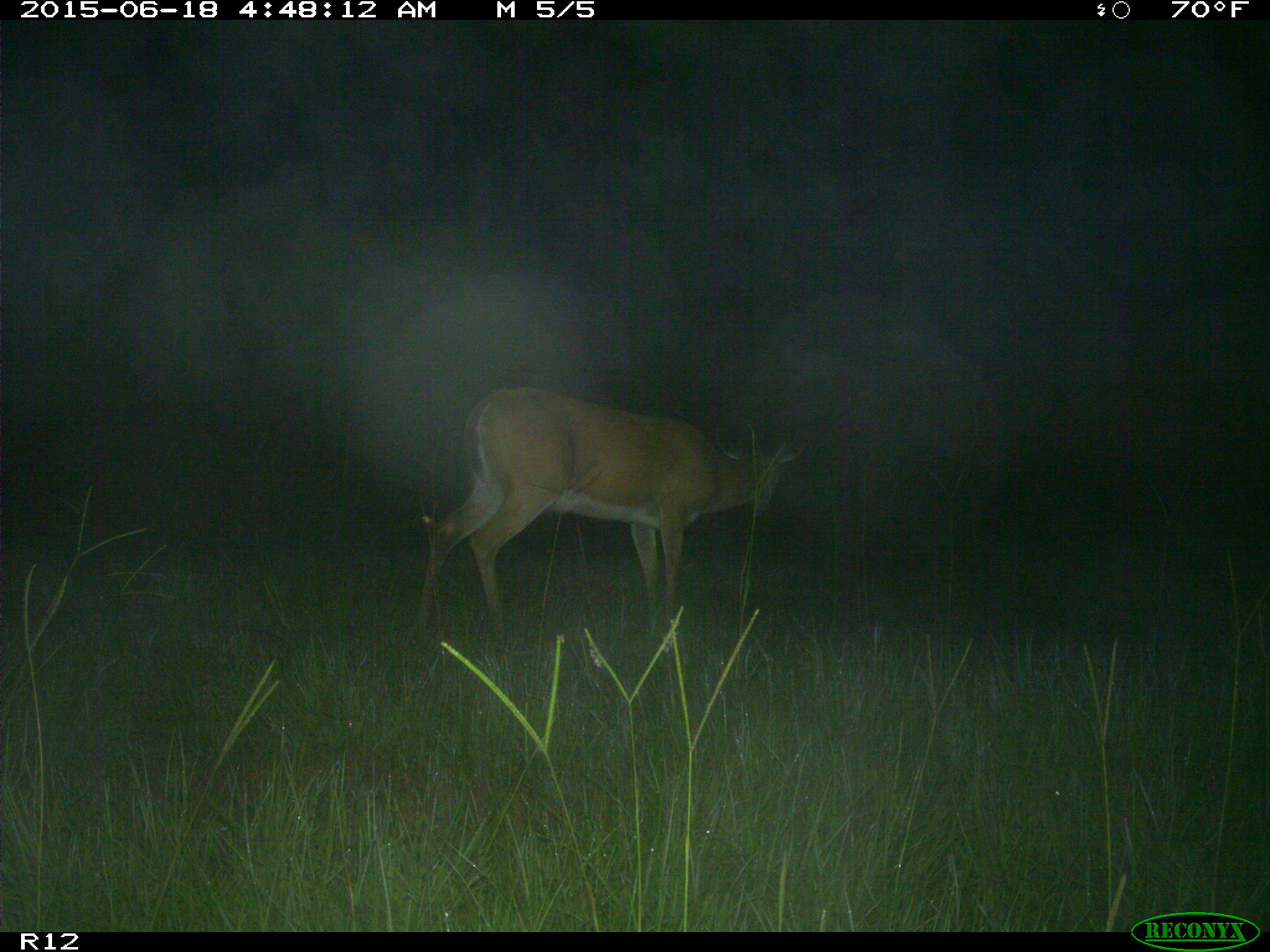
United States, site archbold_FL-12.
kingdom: Animalia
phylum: Chordata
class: Mammalia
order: Artiodactyla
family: Cervidae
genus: Odocoileus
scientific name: Odocoileus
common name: deer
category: unidentified deer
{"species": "unidentified deer (deer) (Odocoileus)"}